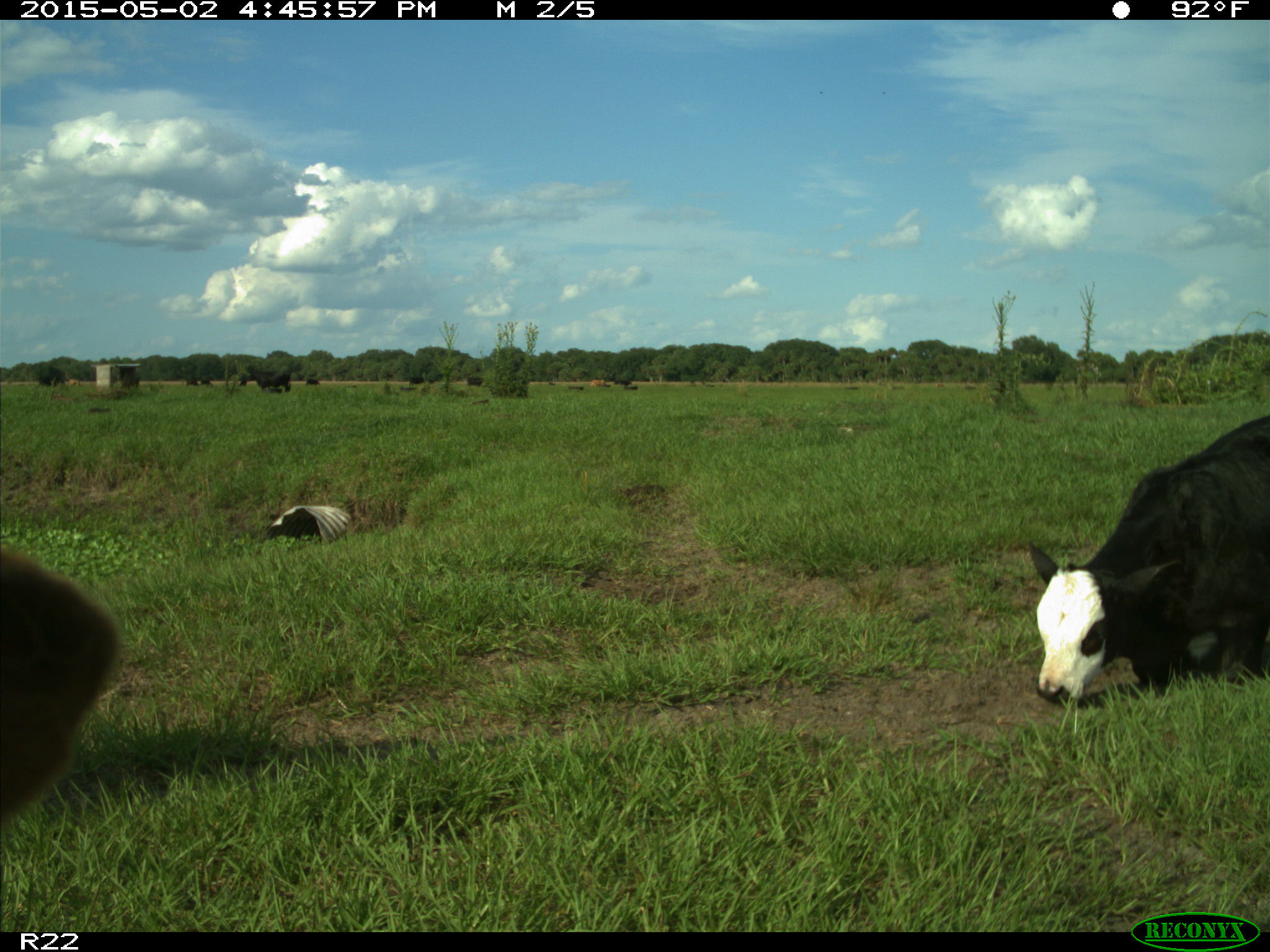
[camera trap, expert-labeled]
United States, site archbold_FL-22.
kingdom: Animalia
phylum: Chordata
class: Mammalia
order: Artiodactyla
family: Bovidae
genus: Bos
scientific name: Bos taurus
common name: domestic cow